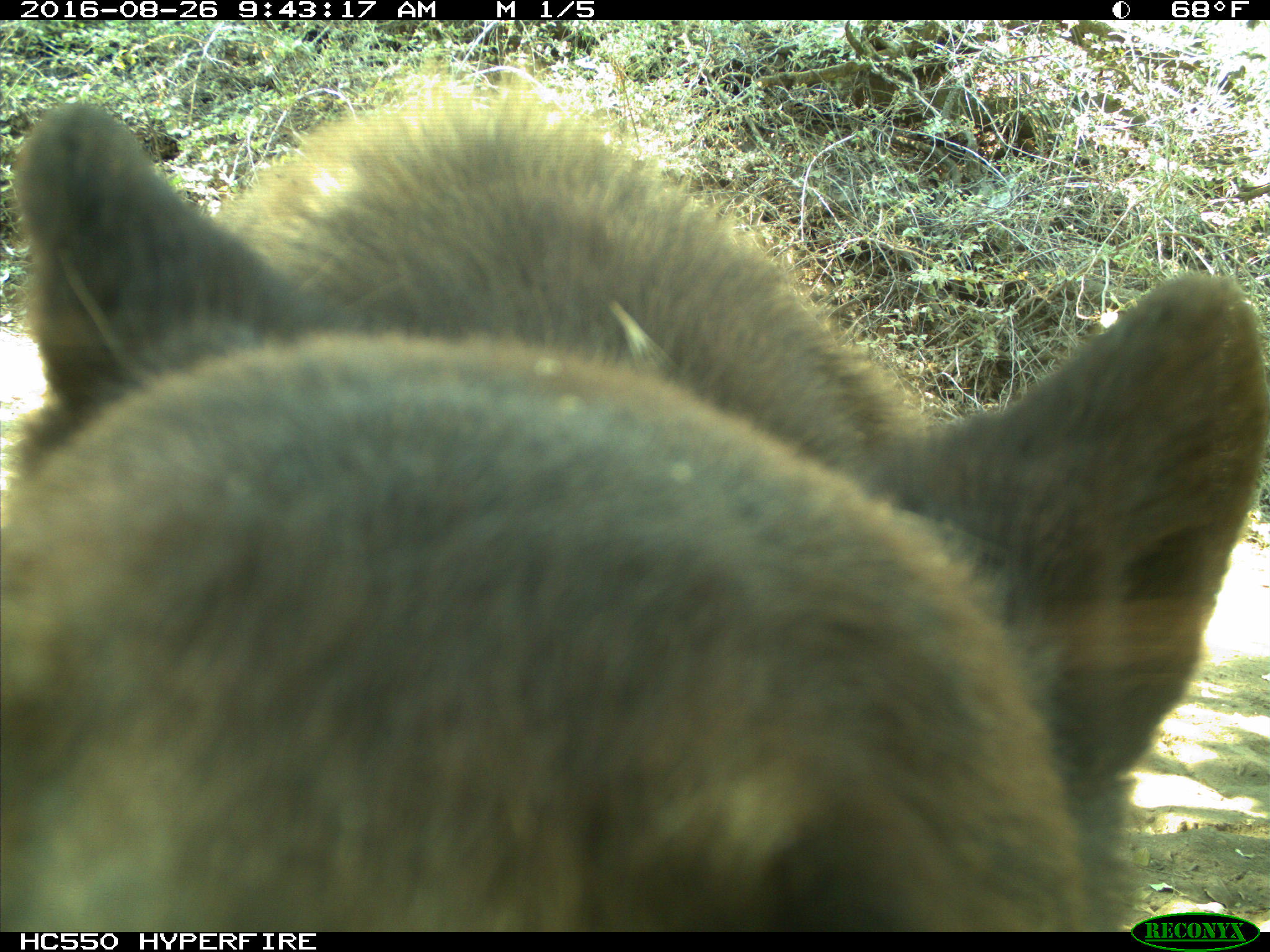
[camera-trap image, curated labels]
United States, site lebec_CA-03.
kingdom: Animalia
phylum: Chordata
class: Mammalia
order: Carnivora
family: Ursidae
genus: Ursus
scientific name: Ursus americanus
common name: american black bear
Ursus americanus (american black bear).